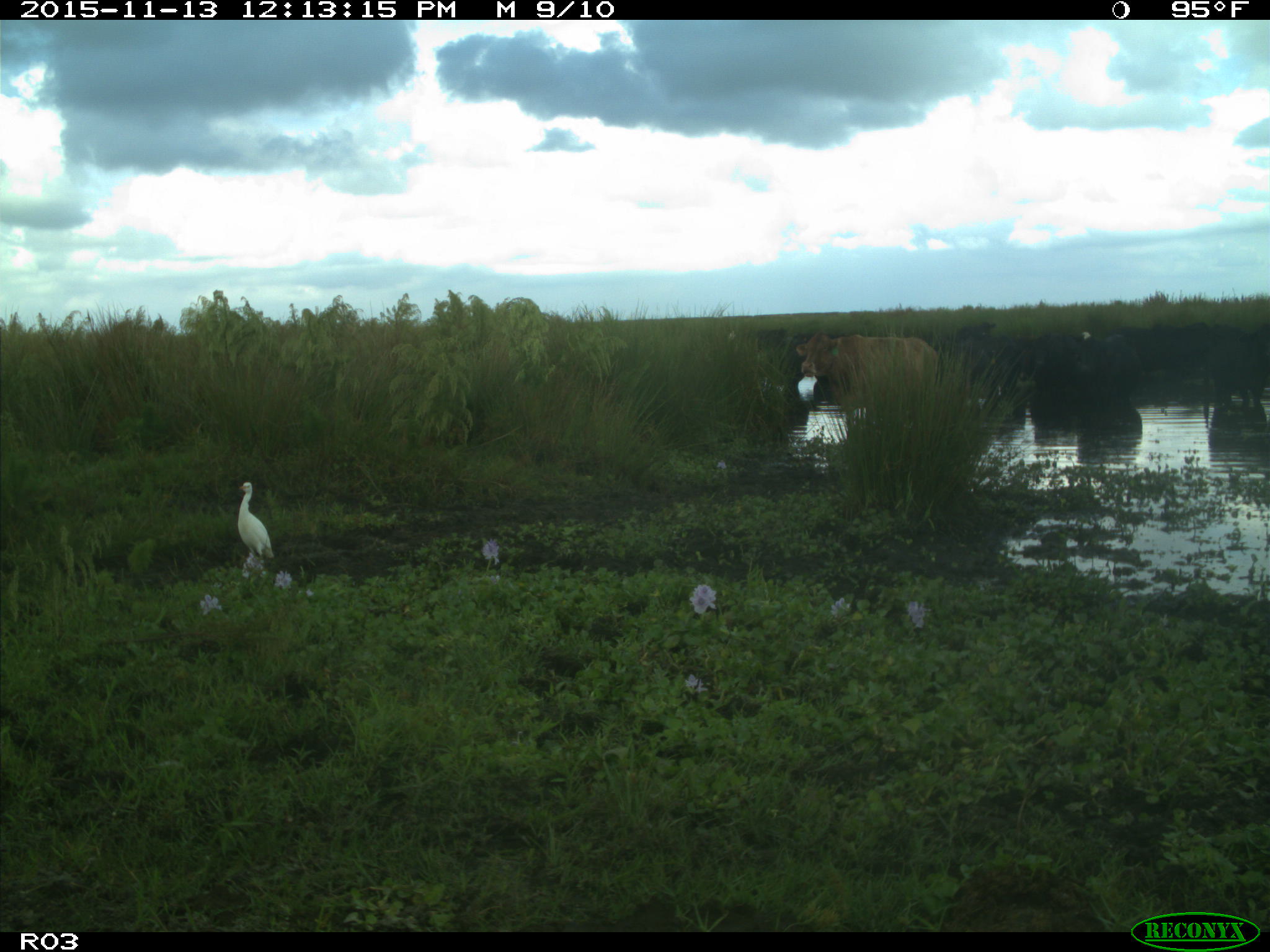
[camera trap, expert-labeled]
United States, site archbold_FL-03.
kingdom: Animalia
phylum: Chordata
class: Mammalia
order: Artiodactyla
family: Bovidae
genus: Bos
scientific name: Bos taurus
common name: domestic cow